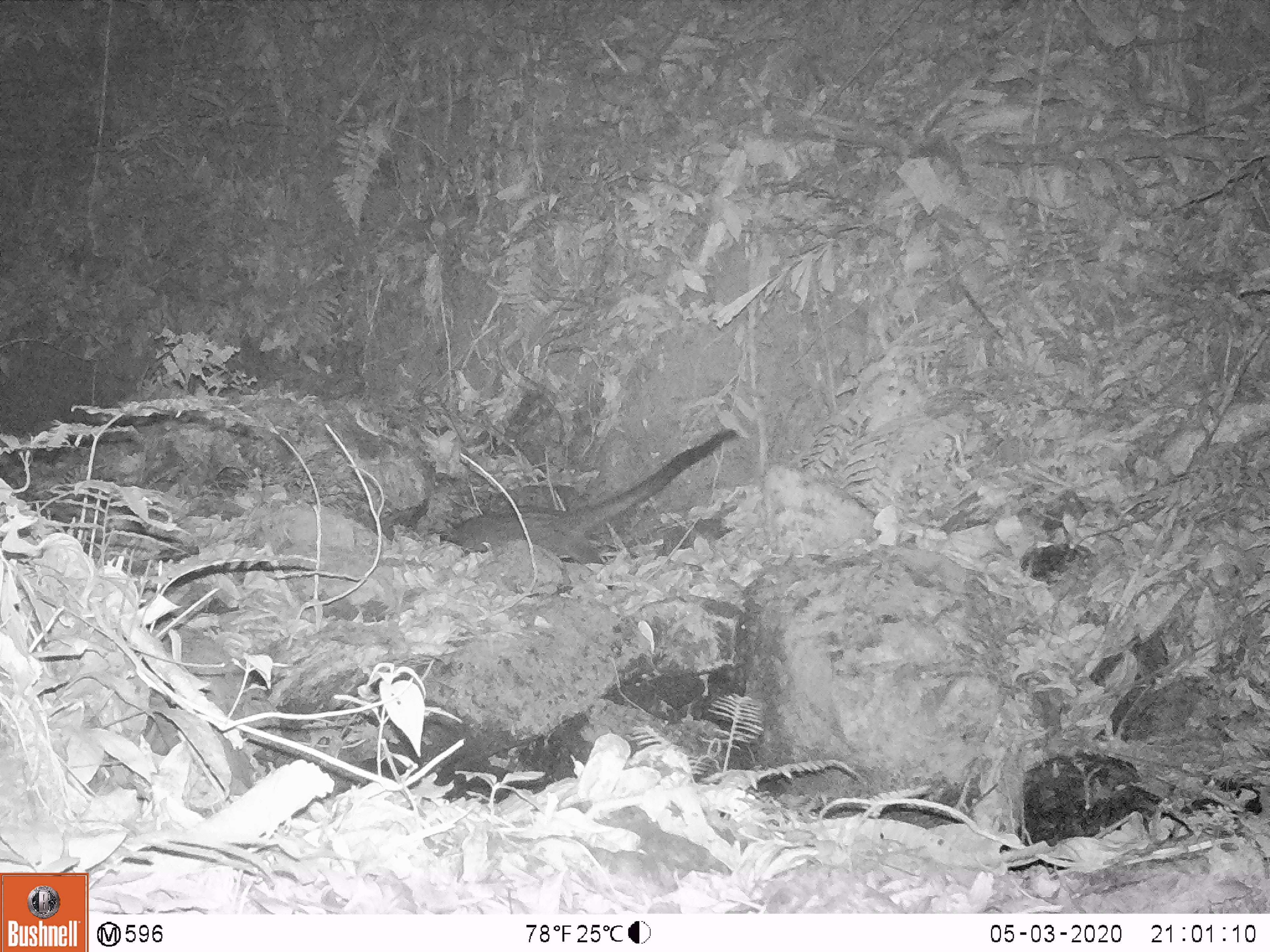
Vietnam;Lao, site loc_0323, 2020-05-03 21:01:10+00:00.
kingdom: Animalia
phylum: Chordata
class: Mammalia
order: Carnivora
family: Viverridae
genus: Paradoxurus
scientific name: Paradoxurus hermaphroditus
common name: common palm civet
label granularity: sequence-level